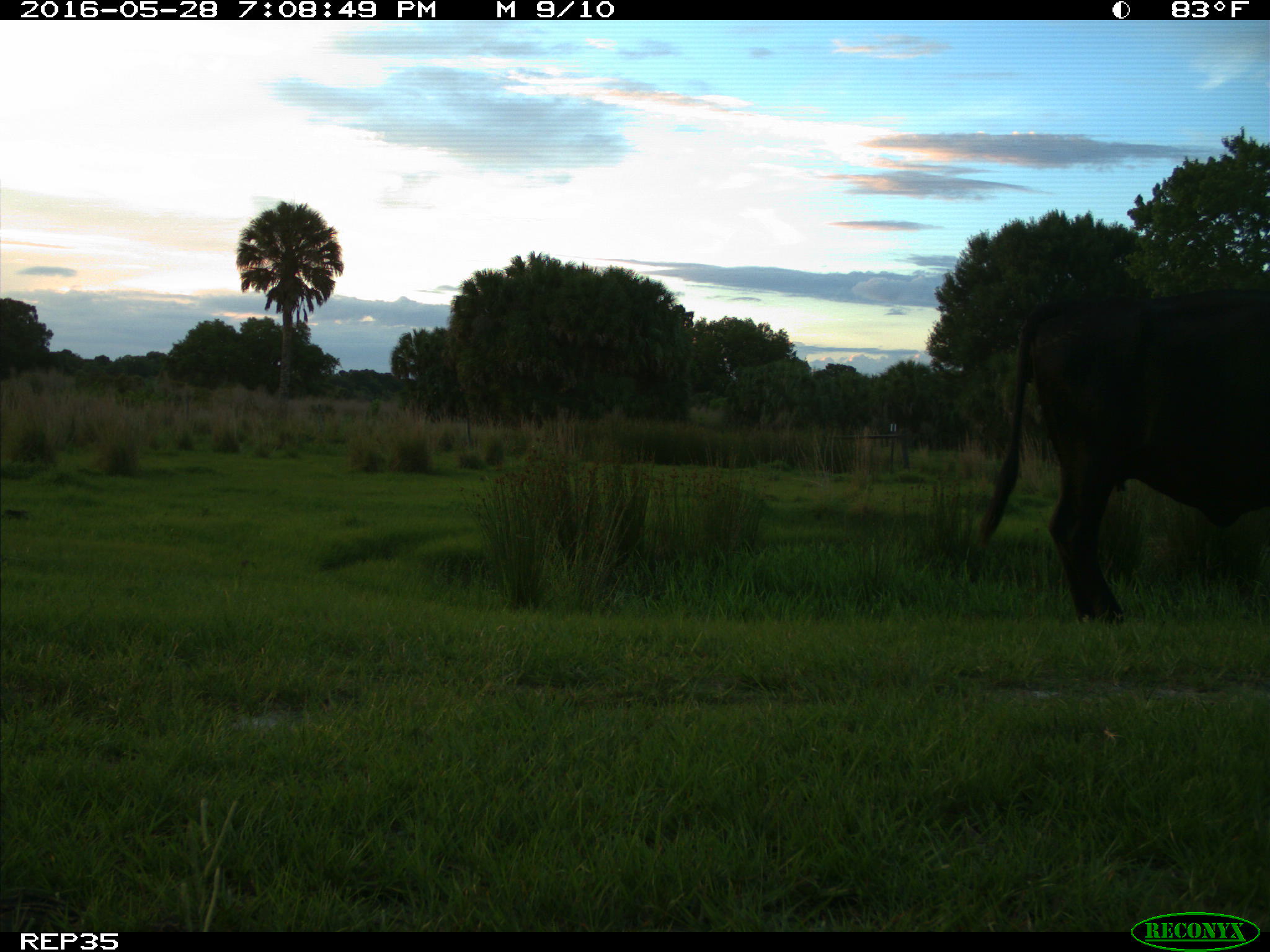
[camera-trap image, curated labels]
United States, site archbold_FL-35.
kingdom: Animalia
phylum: Chordata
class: Mammalia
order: Artiodactyla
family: Bovidae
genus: Bos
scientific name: Bos taurus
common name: domestic cow